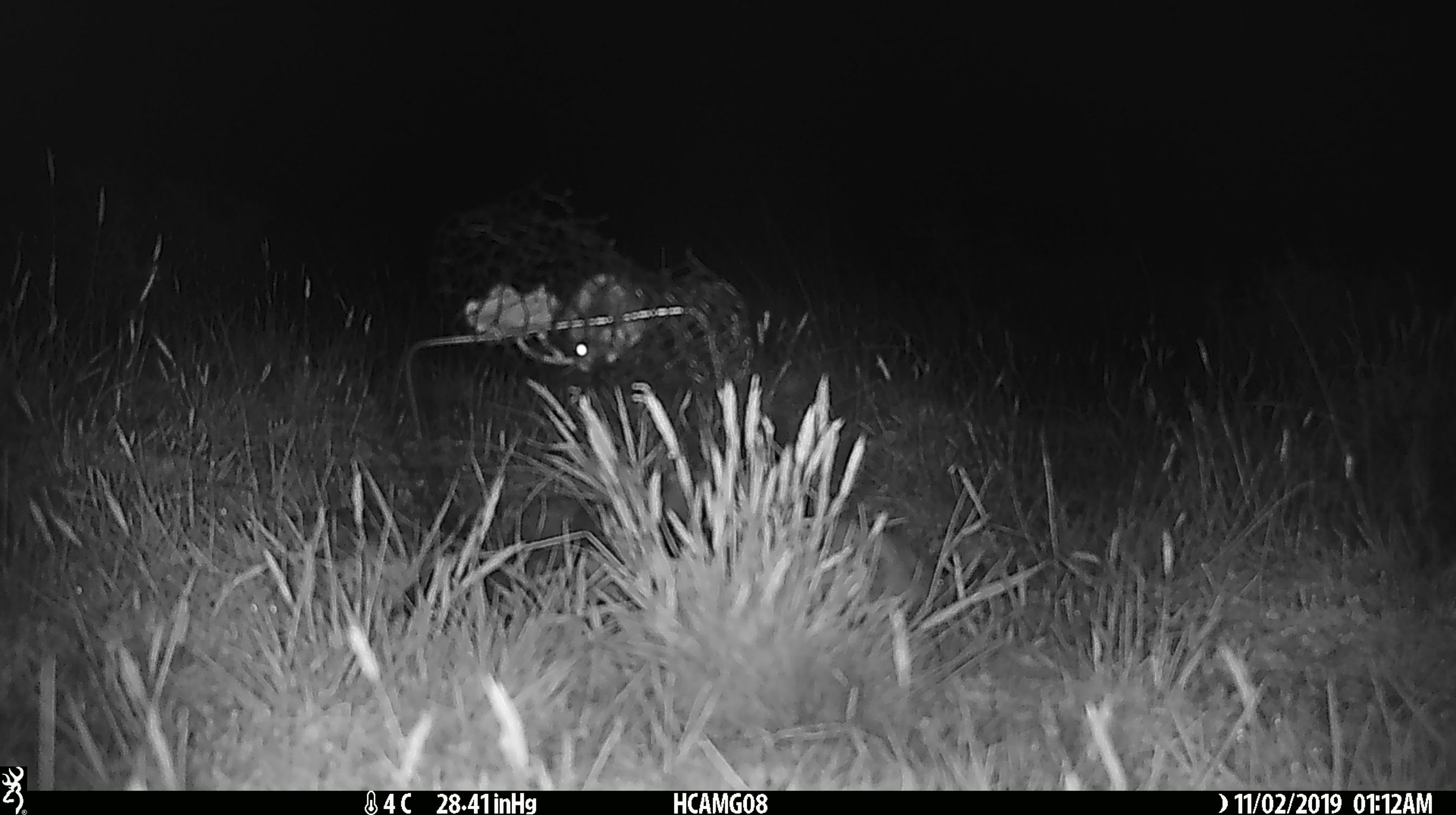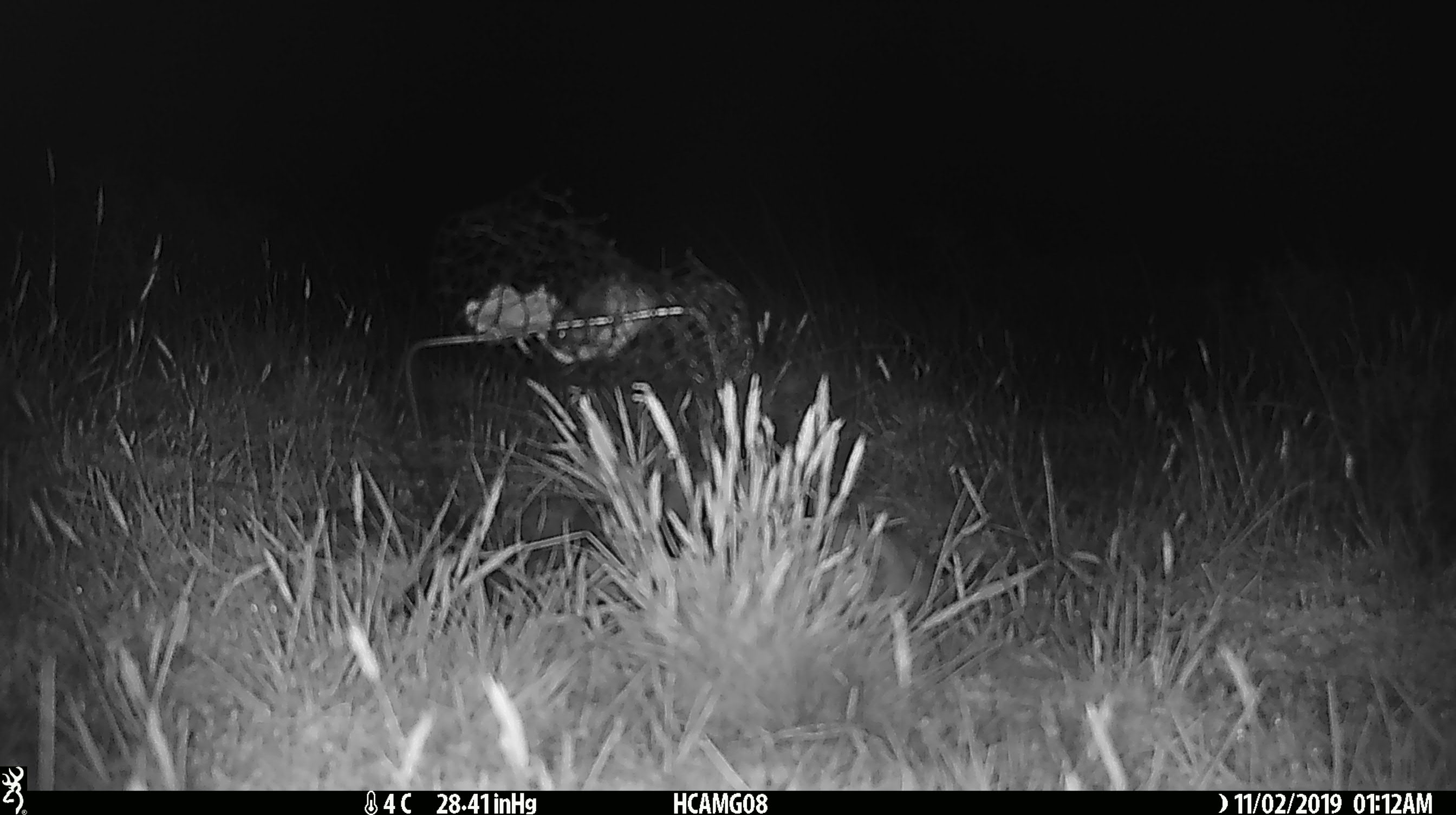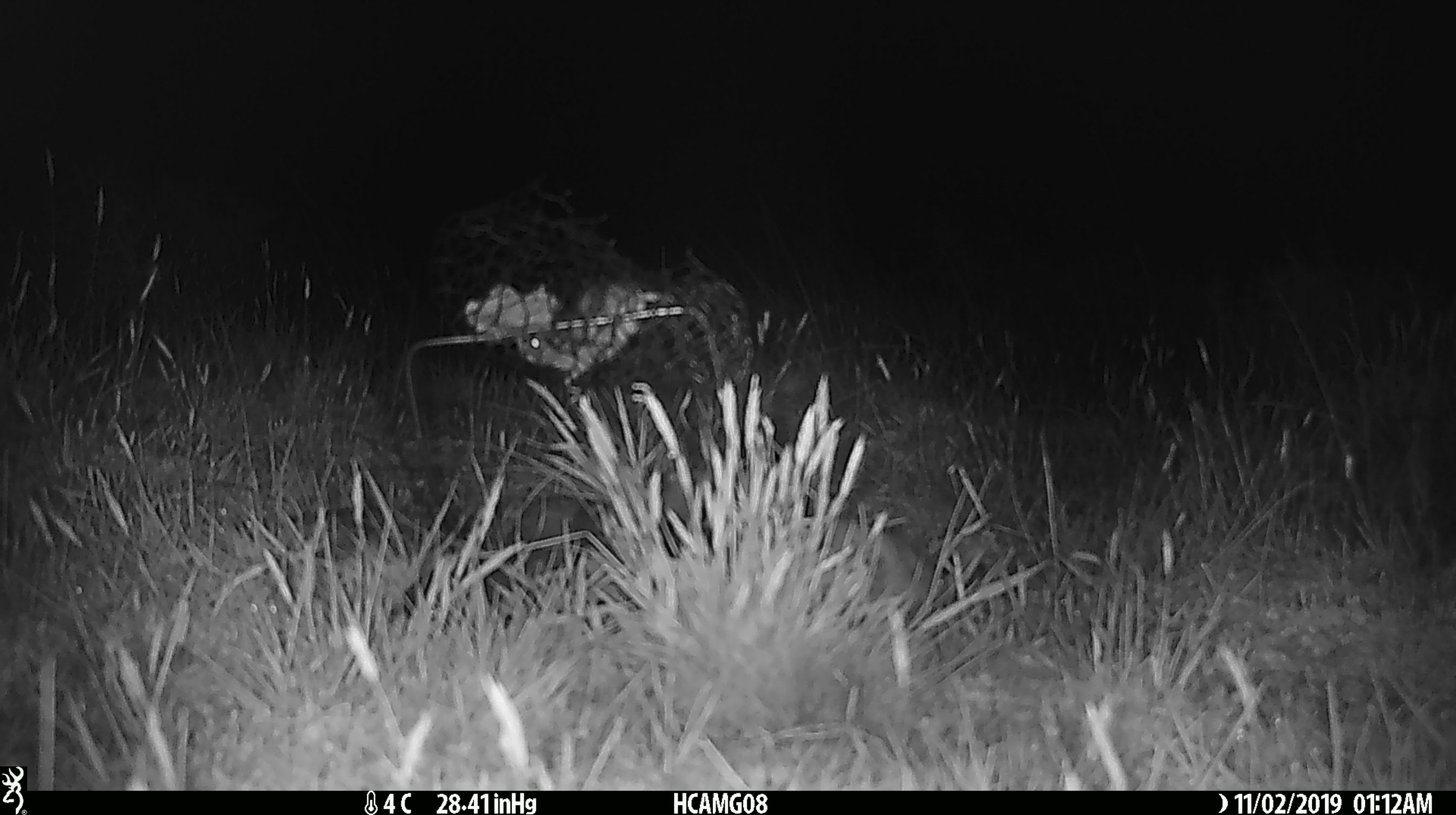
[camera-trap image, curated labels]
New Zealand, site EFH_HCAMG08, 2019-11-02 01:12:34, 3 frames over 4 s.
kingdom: Animalia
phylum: Chordata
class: Mammalia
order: Rodentia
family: Muridae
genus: Mus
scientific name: Mus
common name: mouse